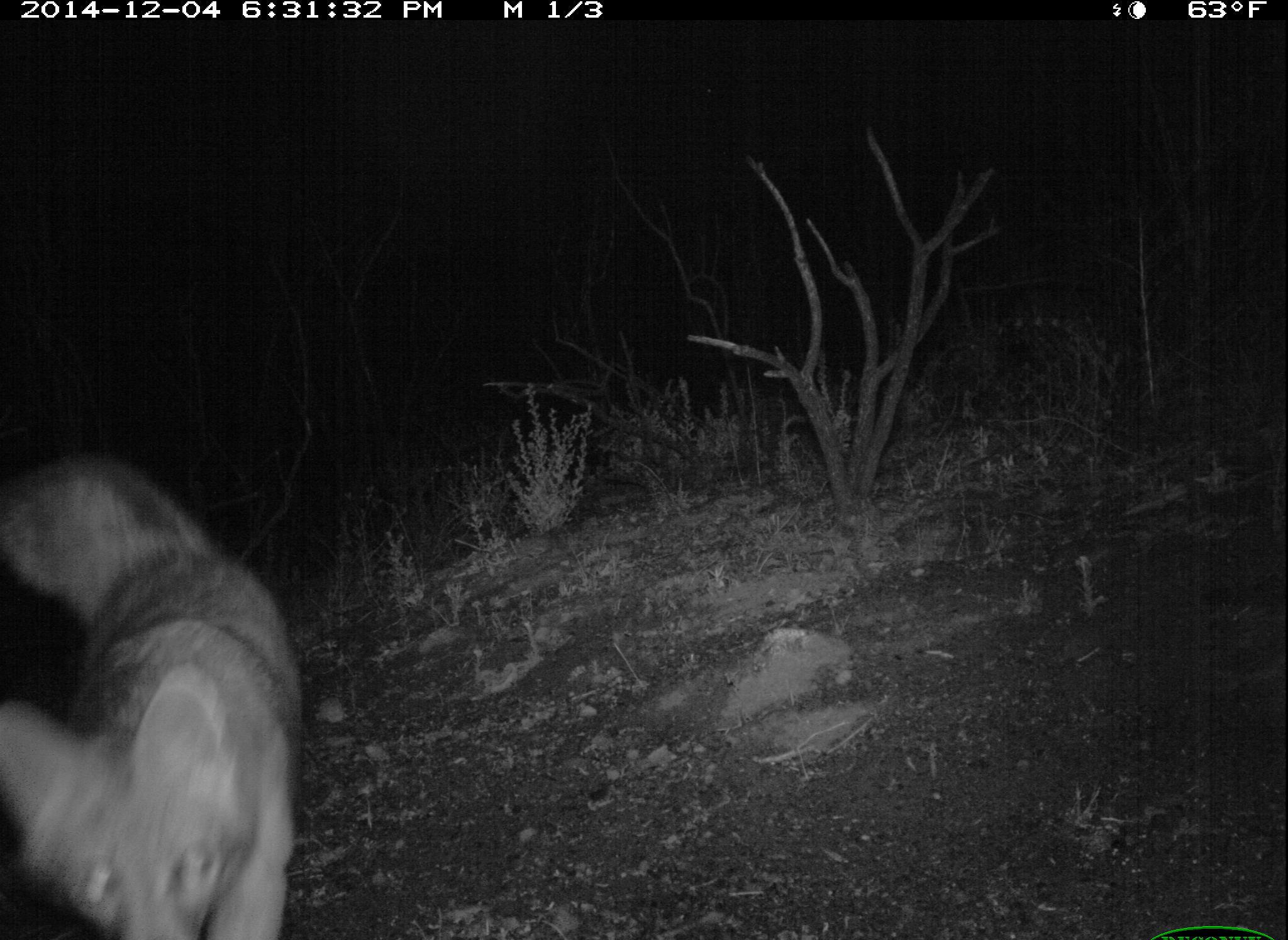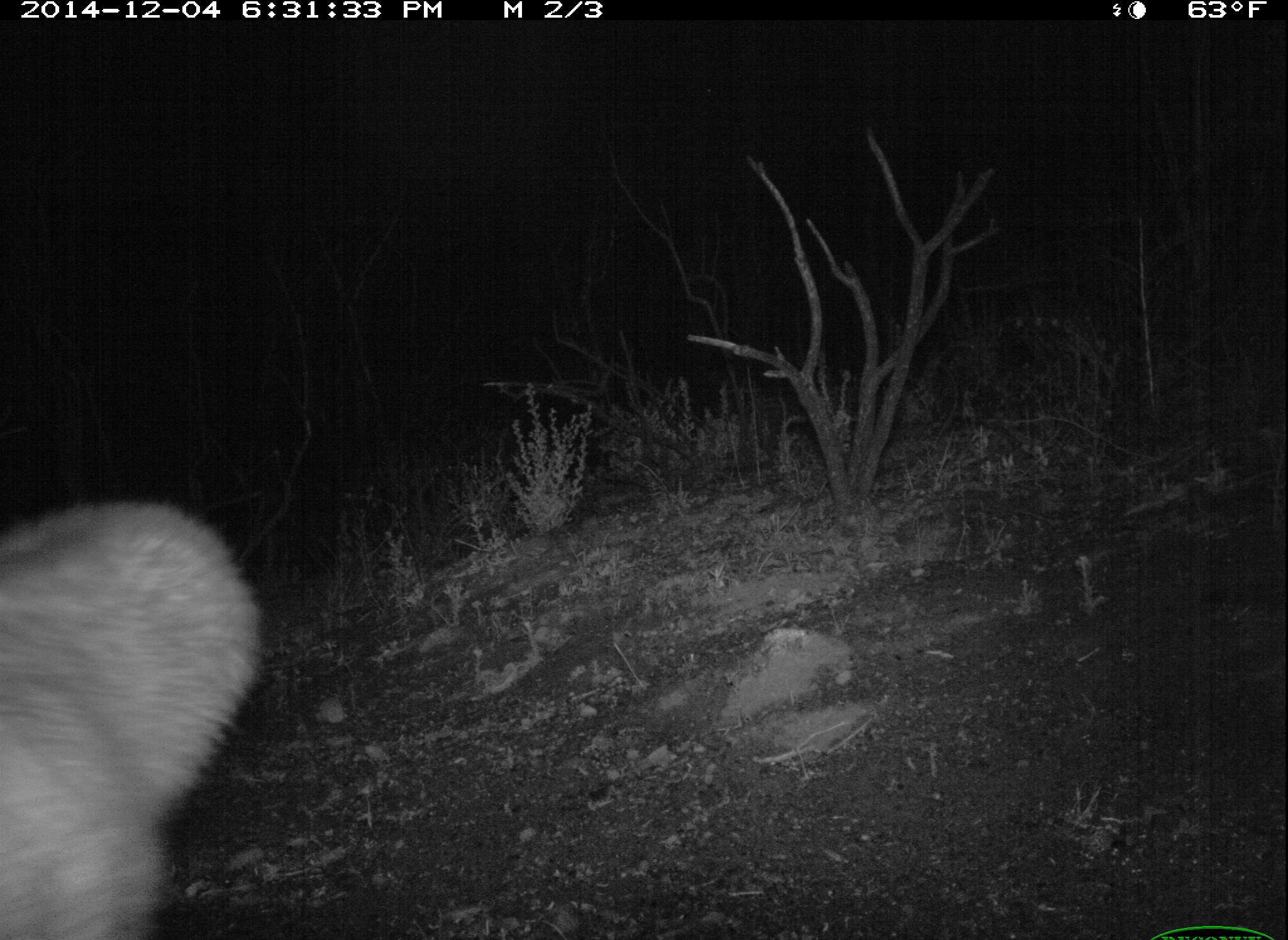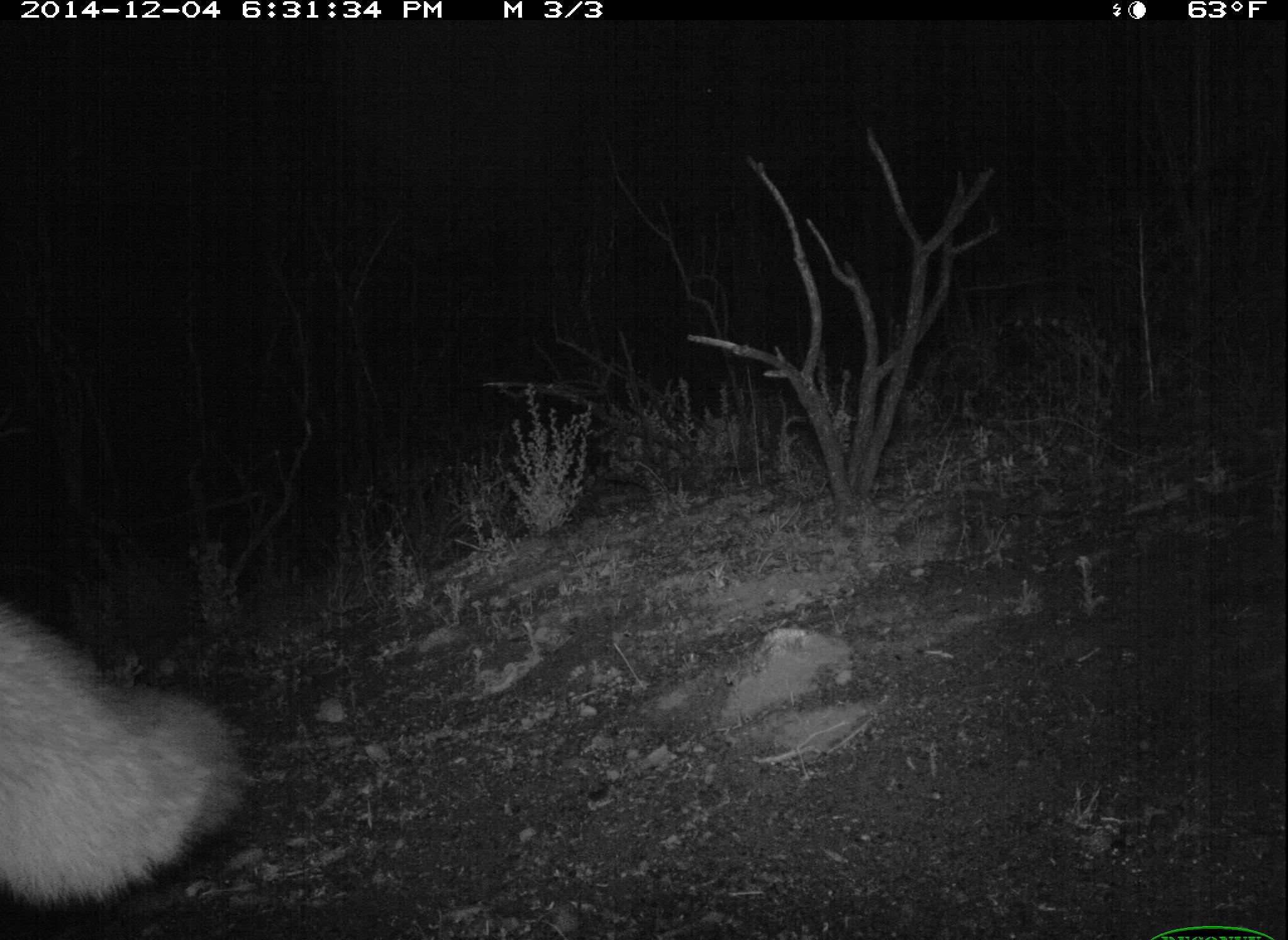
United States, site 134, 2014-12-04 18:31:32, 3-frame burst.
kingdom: Animalia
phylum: Chordata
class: Mammalia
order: Carnivora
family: Canidae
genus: Urocyon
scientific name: Urocyon cinereoargenteus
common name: gray fox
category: fox